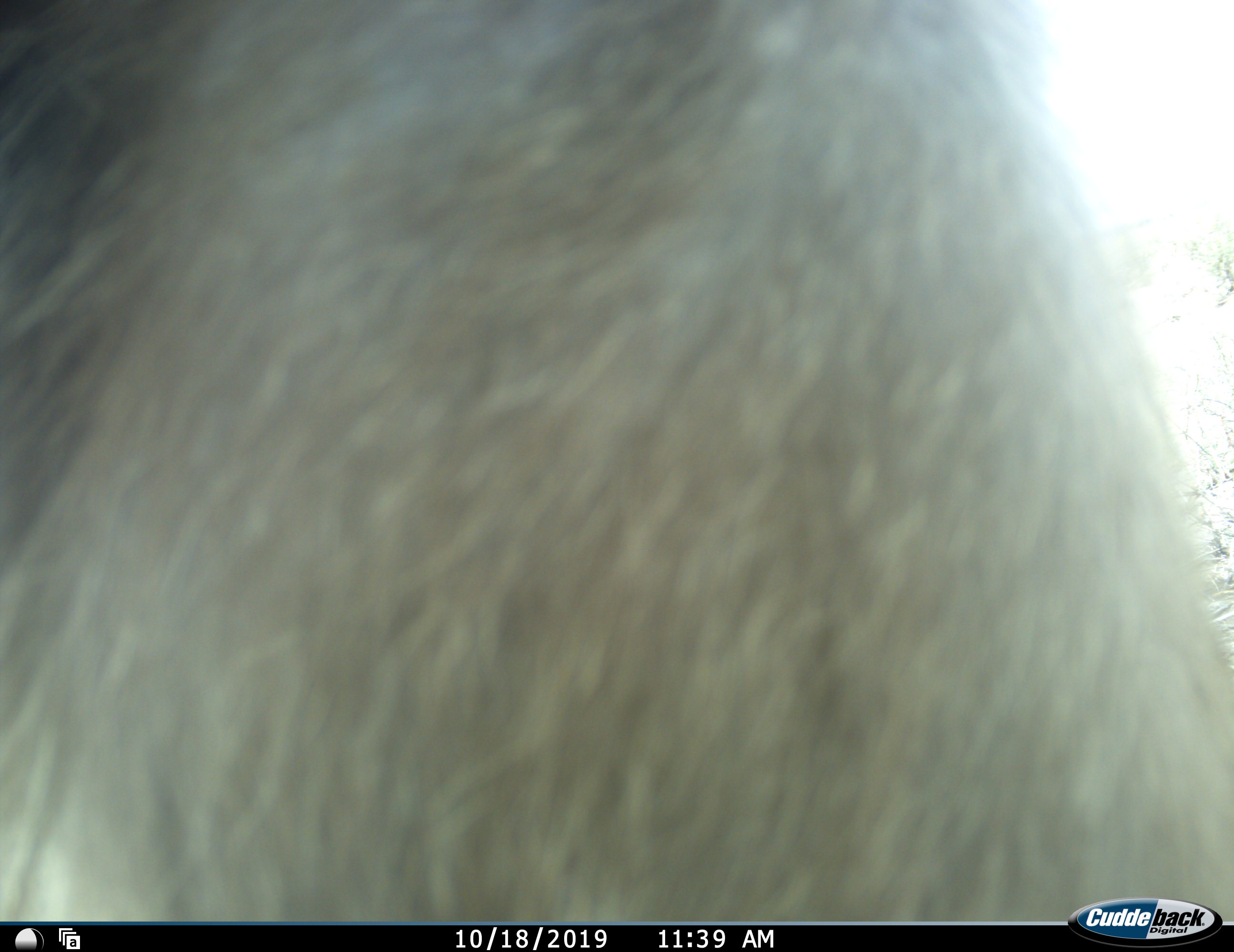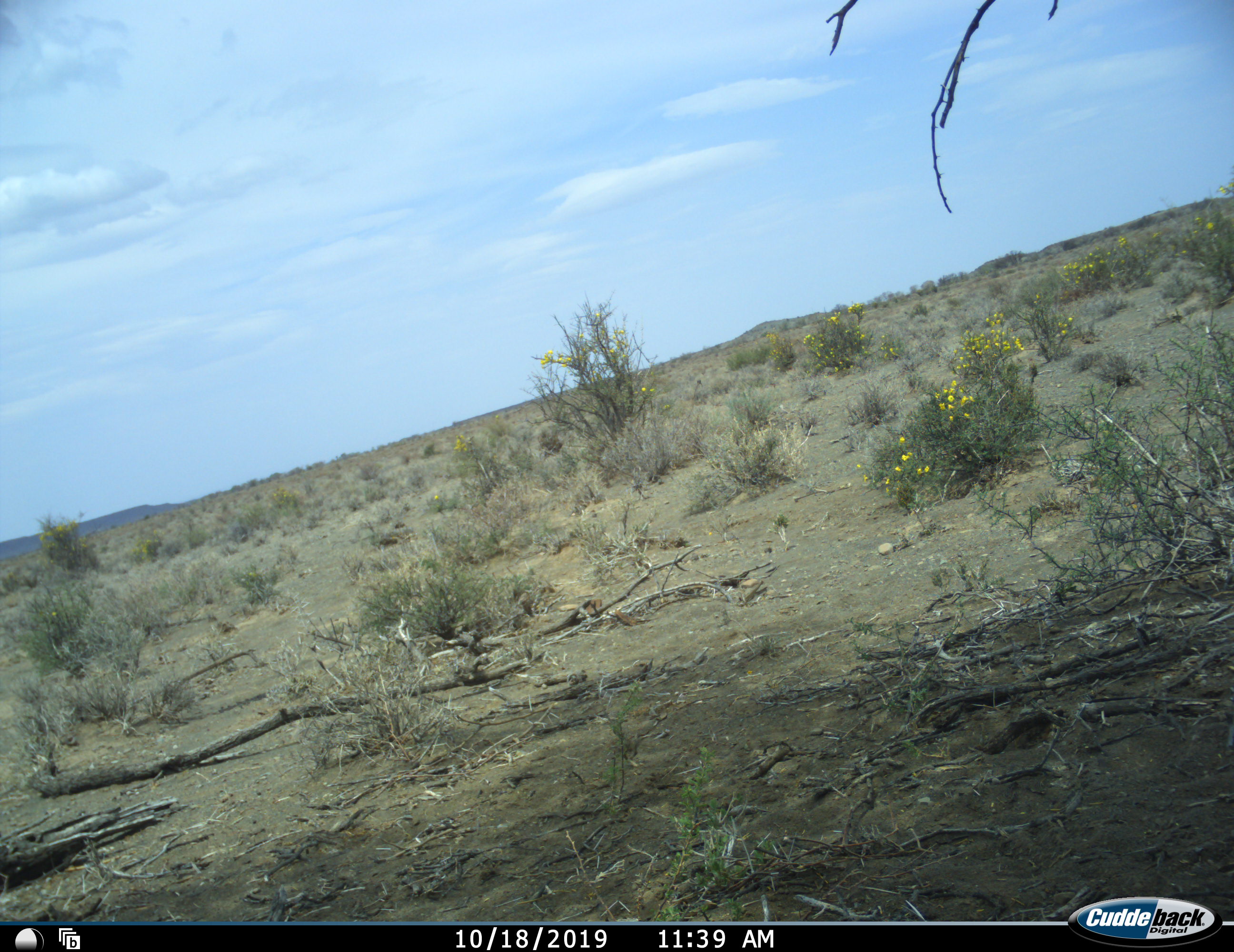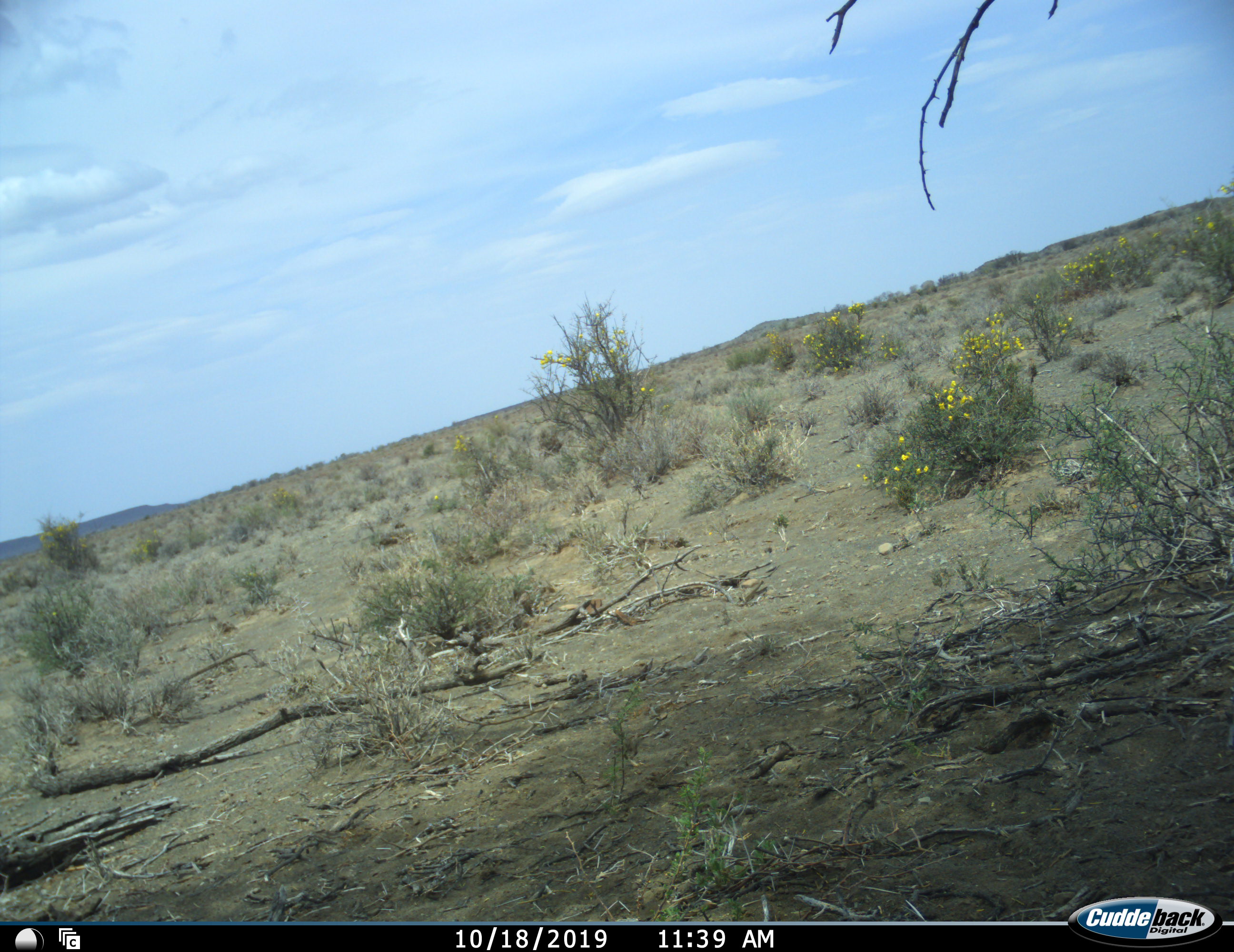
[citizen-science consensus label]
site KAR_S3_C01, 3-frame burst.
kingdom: Animalia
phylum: Chordata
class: Mammalia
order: Primates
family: Cercopithecidae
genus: Papio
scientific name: Papio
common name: baboon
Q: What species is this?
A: Baboon (Papio).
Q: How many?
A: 1.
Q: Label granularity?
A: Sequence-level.